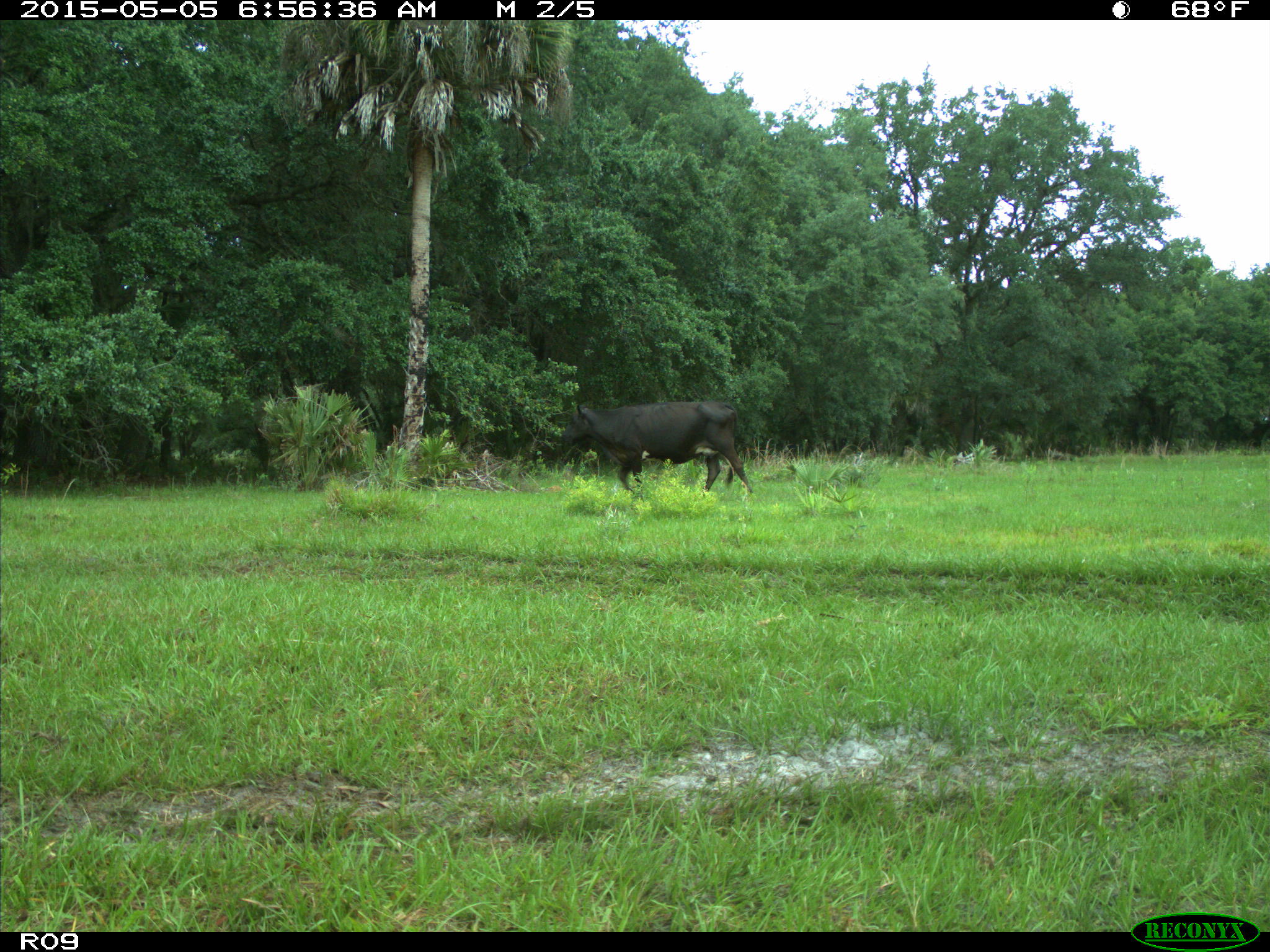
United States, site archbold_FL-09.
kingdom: Animalia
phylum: Chordata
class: Mammalia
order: Artiodactyla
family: Bovidae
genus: Bos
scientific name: Bos taurus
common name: domestic cow